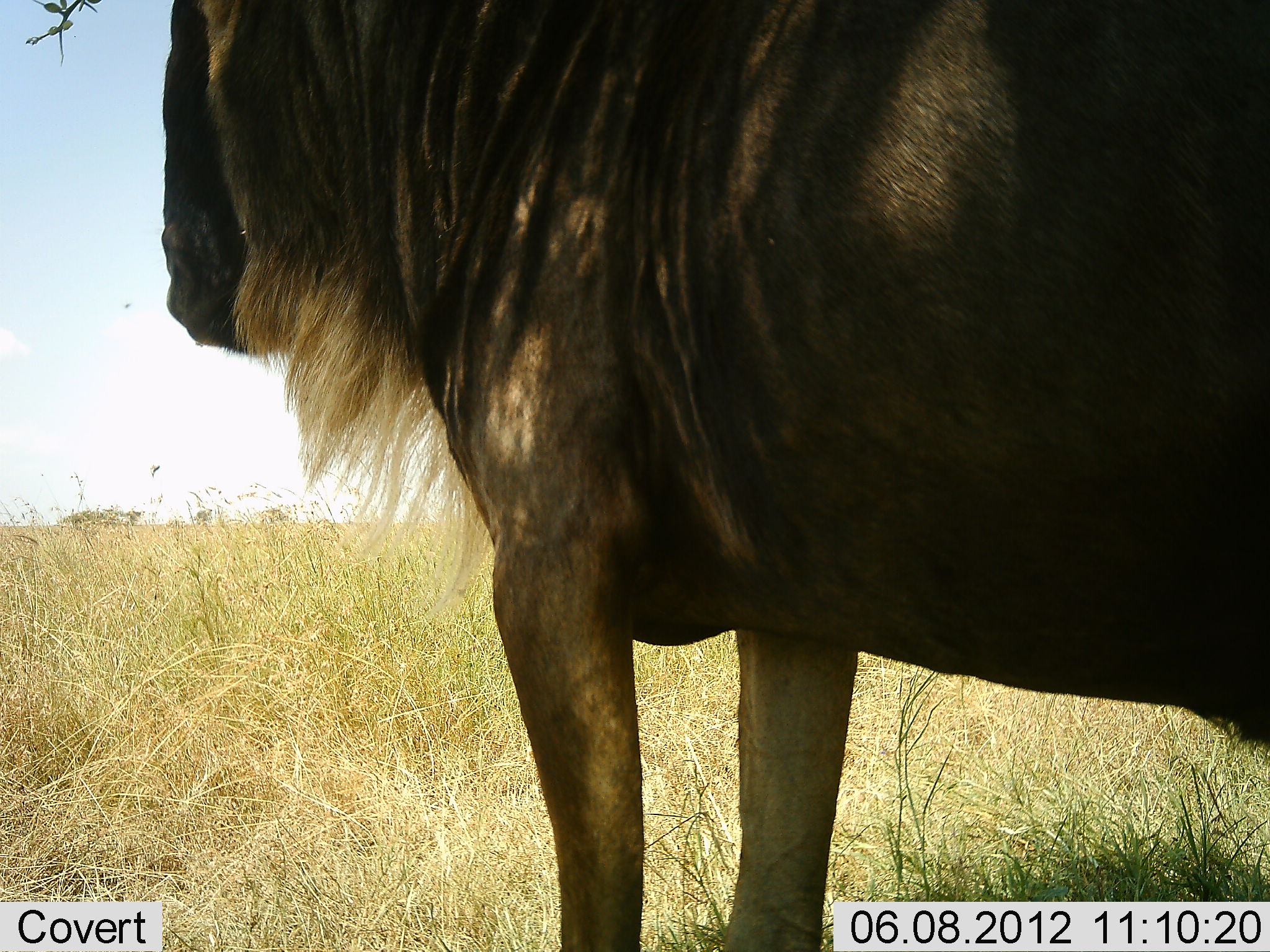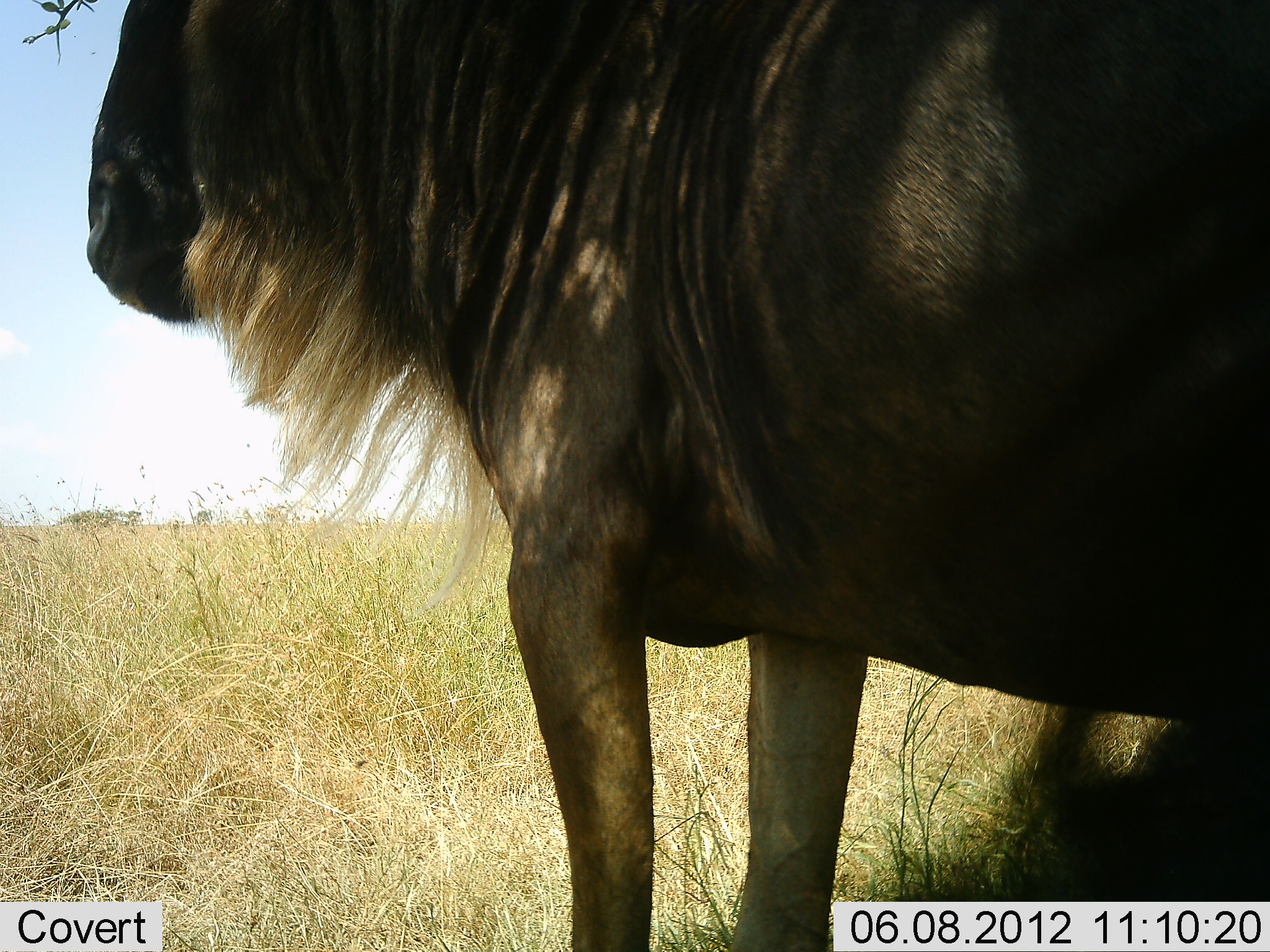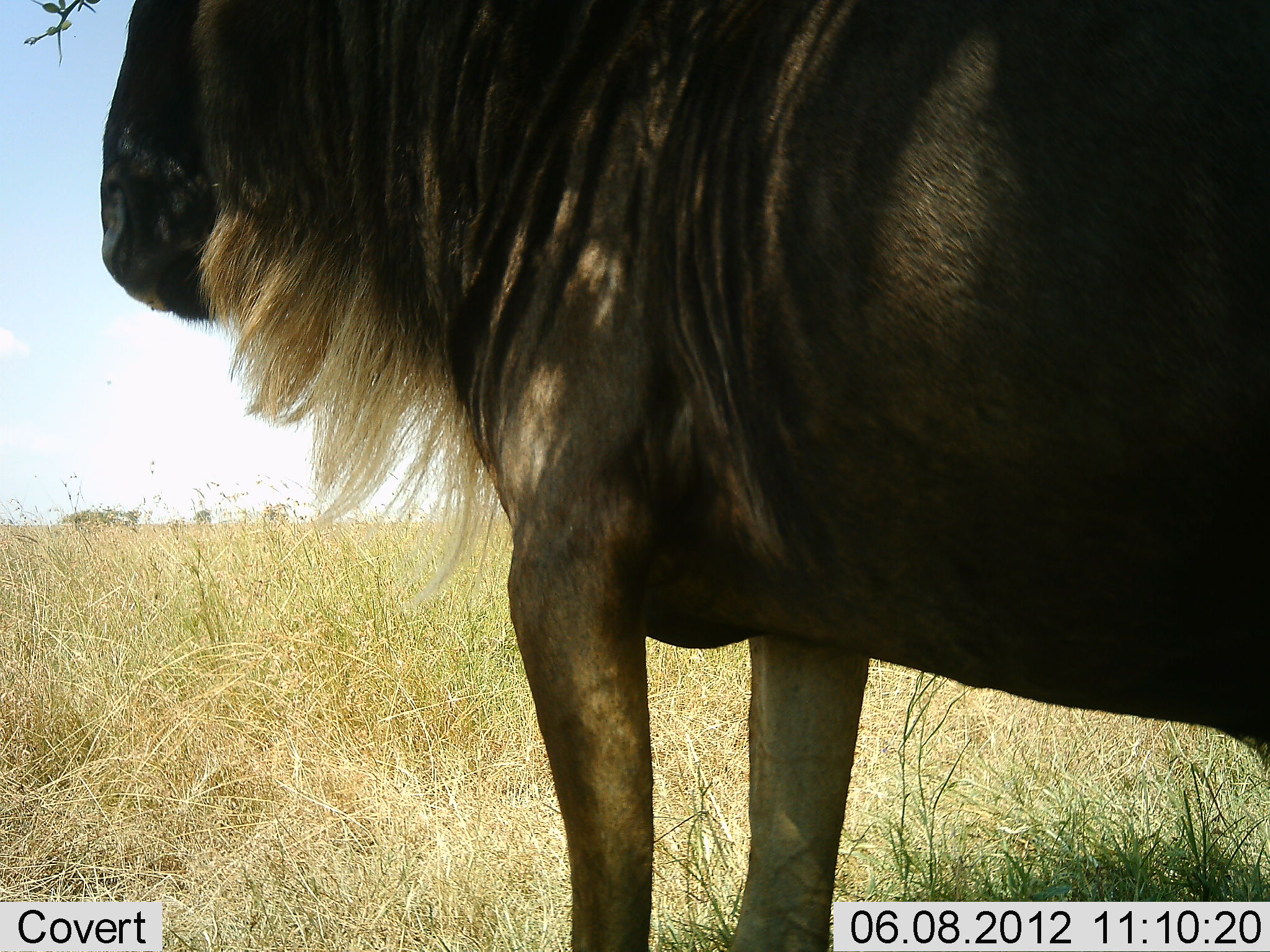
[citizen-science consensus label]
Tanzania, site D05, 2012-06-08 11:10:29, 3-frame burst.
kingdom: Animalia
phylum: Chordata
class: Mammalia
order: Artiodactyla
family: Bovidae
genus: Connochaetes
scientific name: Connochaetes taurinus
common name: blue wildebeest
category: wildebeest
Wildebeest (blue wildebeest) (Connochaetes taurinus), count 1. Behavior (volunteer vote fractions): standing 90%, resting 10%, moving 0%, interacting 10%. Young present (vote fraction): 10%. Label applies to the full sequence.